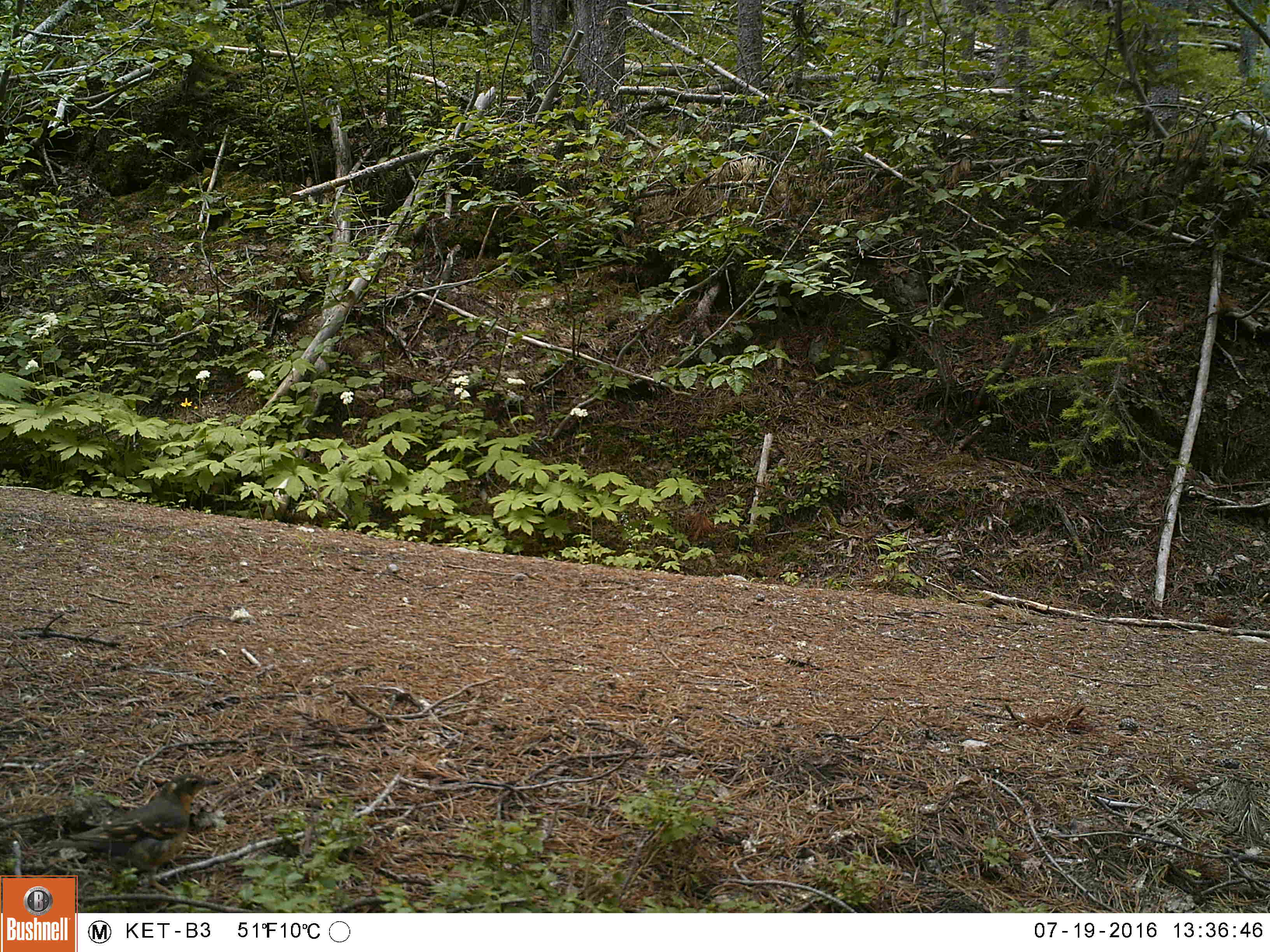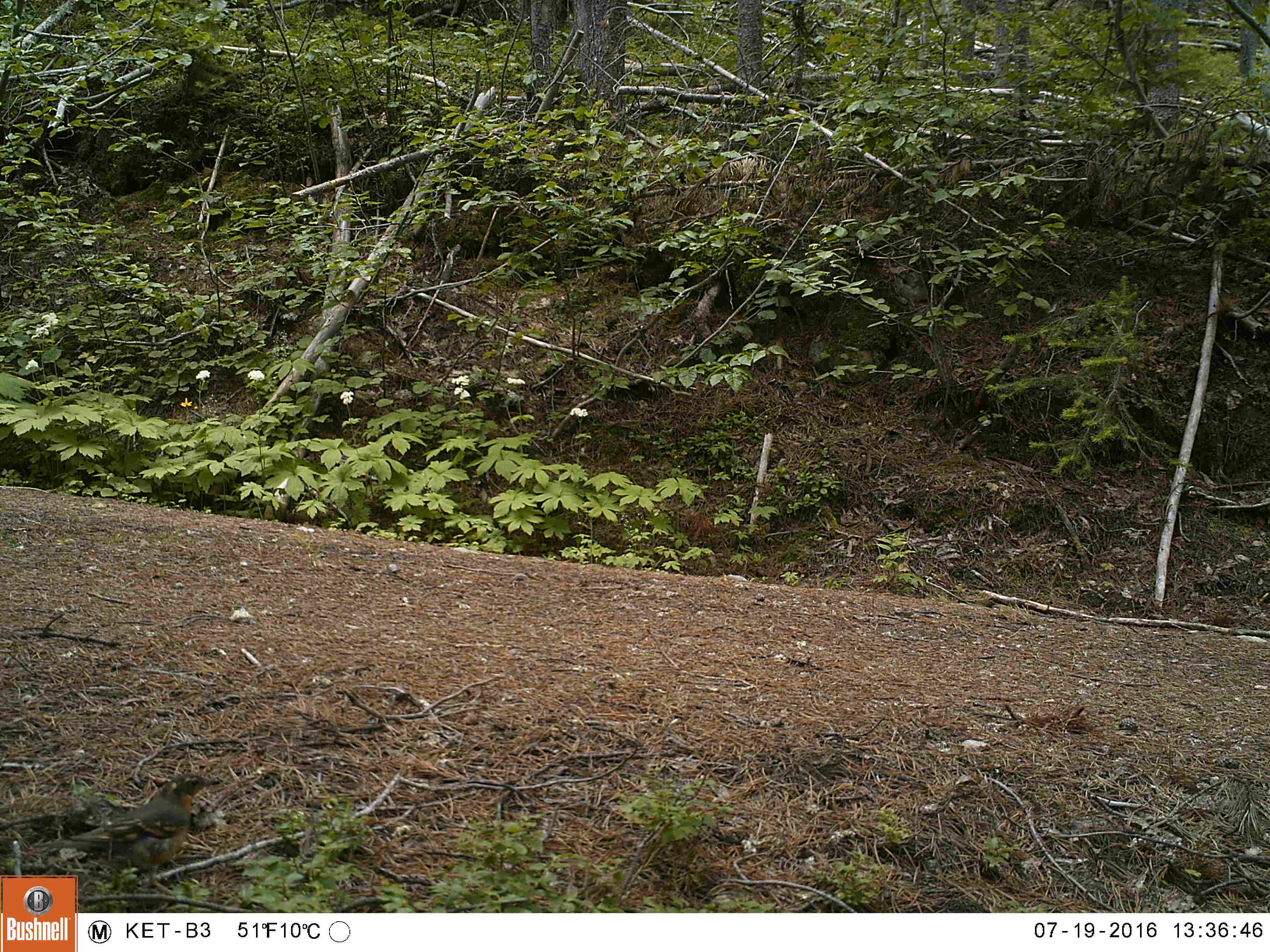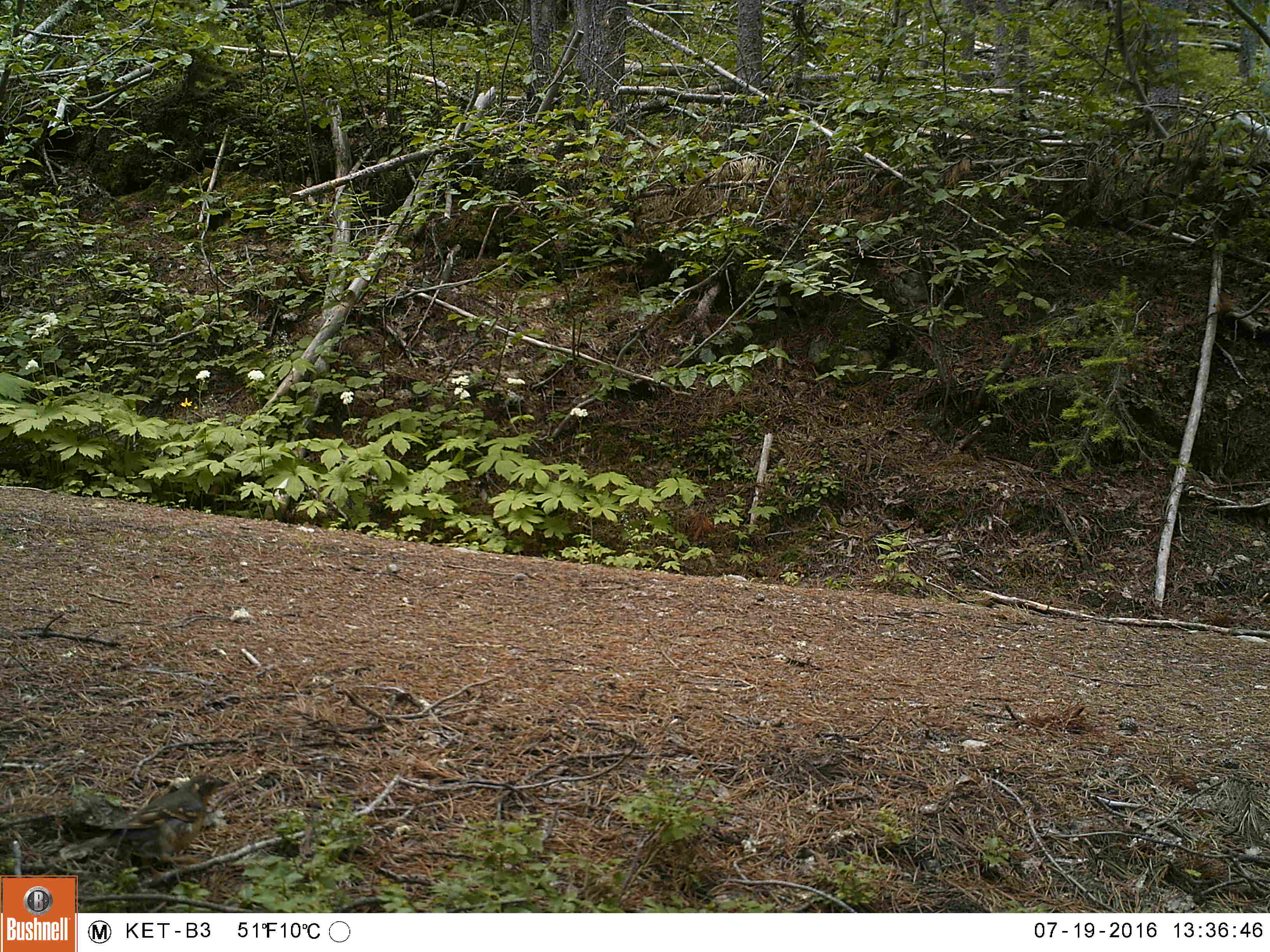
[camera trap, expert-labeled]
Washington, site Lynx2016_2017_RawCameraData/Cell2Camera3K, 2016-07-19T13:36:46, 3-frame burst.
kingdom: Animalia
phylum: Chordata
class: Aves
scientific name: Aves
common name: birds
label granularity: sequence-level